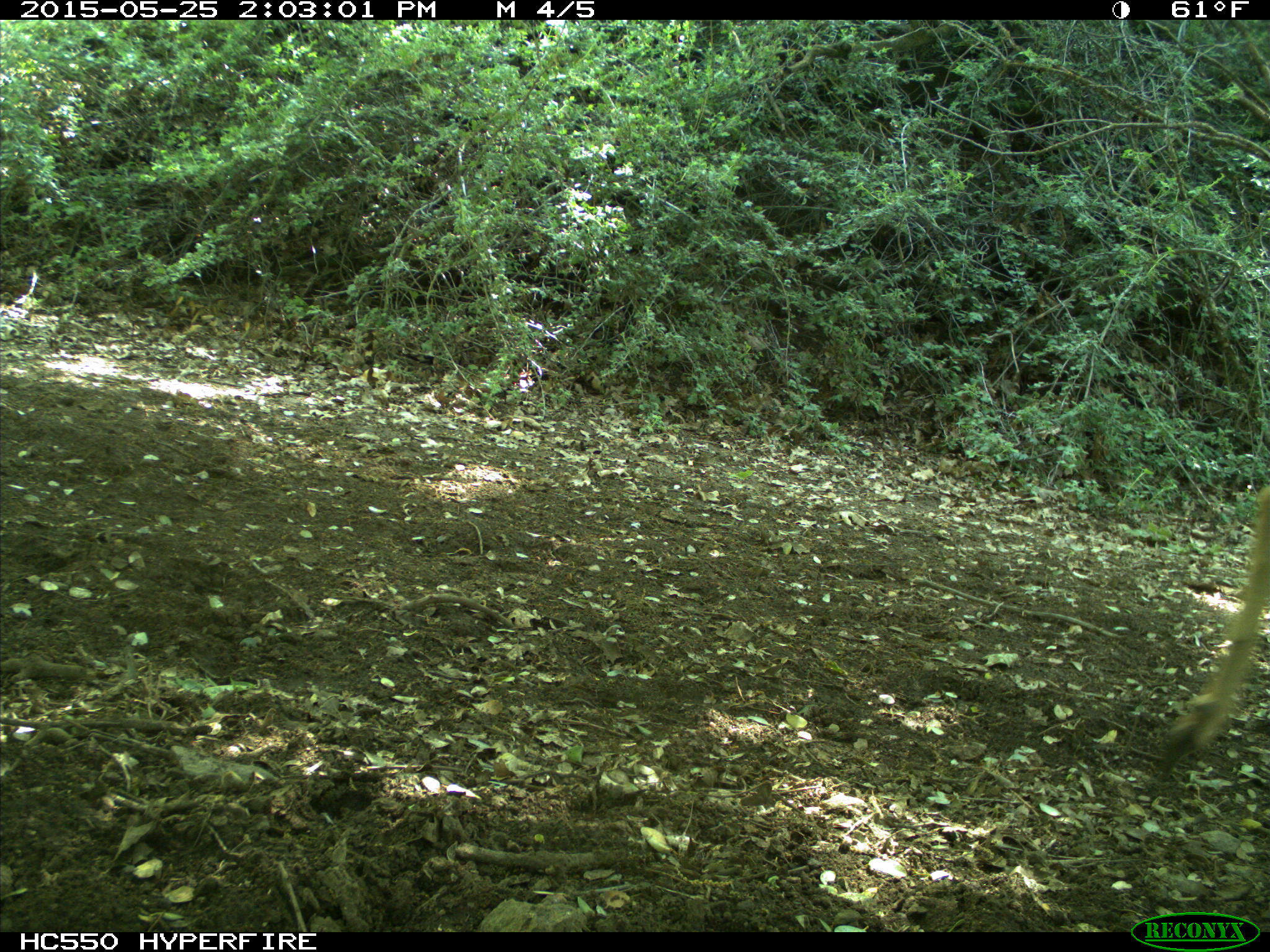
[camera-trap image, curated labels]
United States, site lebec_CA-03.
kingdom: Animalia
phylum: Chordata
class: Mammalia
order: Artiodactyla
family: Cervidae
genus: Odocoileus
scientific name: Odocoileus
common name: deer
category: unidentified deer